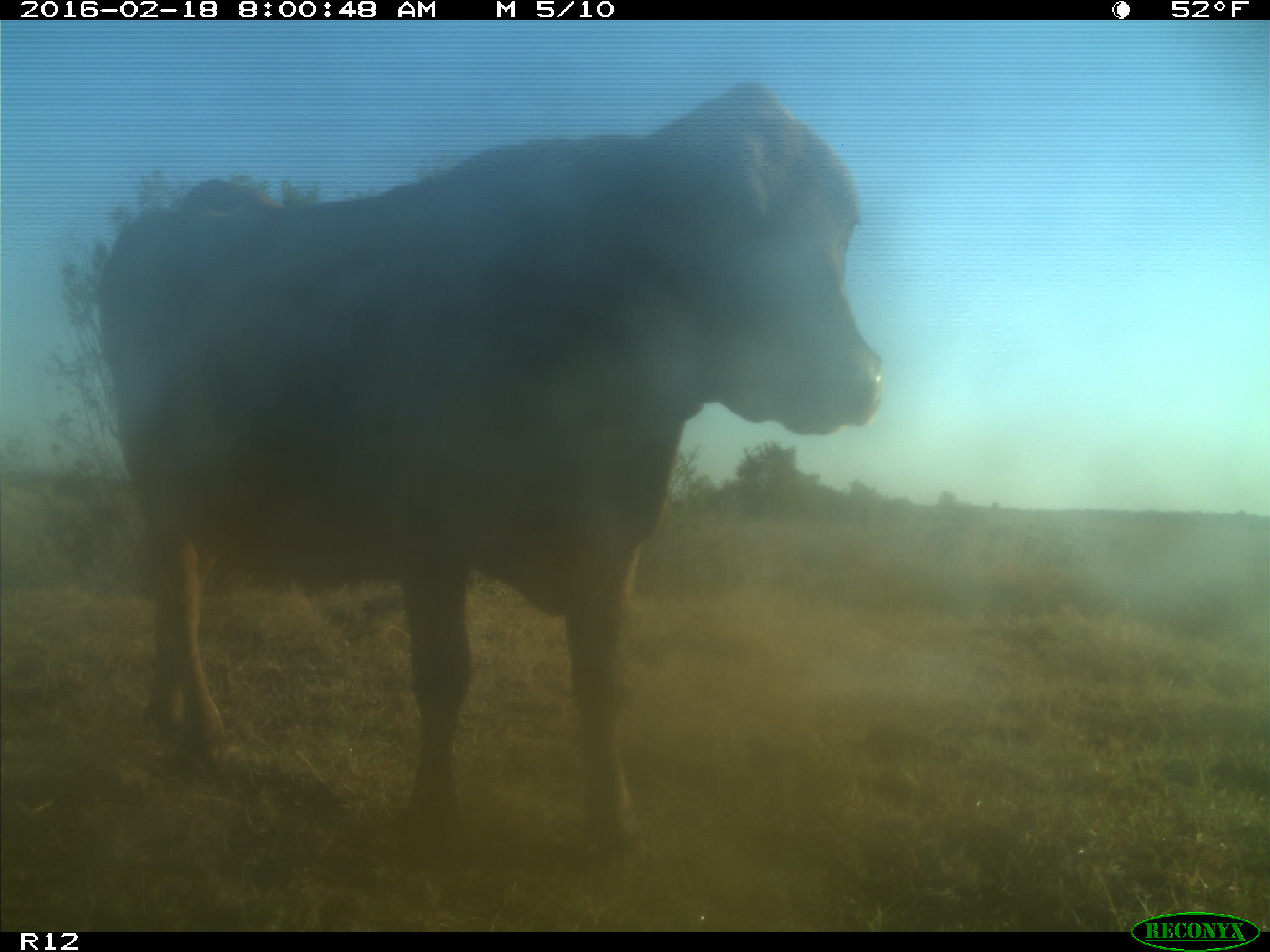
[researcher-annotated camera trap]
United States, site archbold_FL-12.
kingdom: Animalia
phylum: Chordata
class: Mammalia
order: Artiodactyla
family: Bovidae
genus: Bos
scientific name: Bos taurus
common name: domestic cow